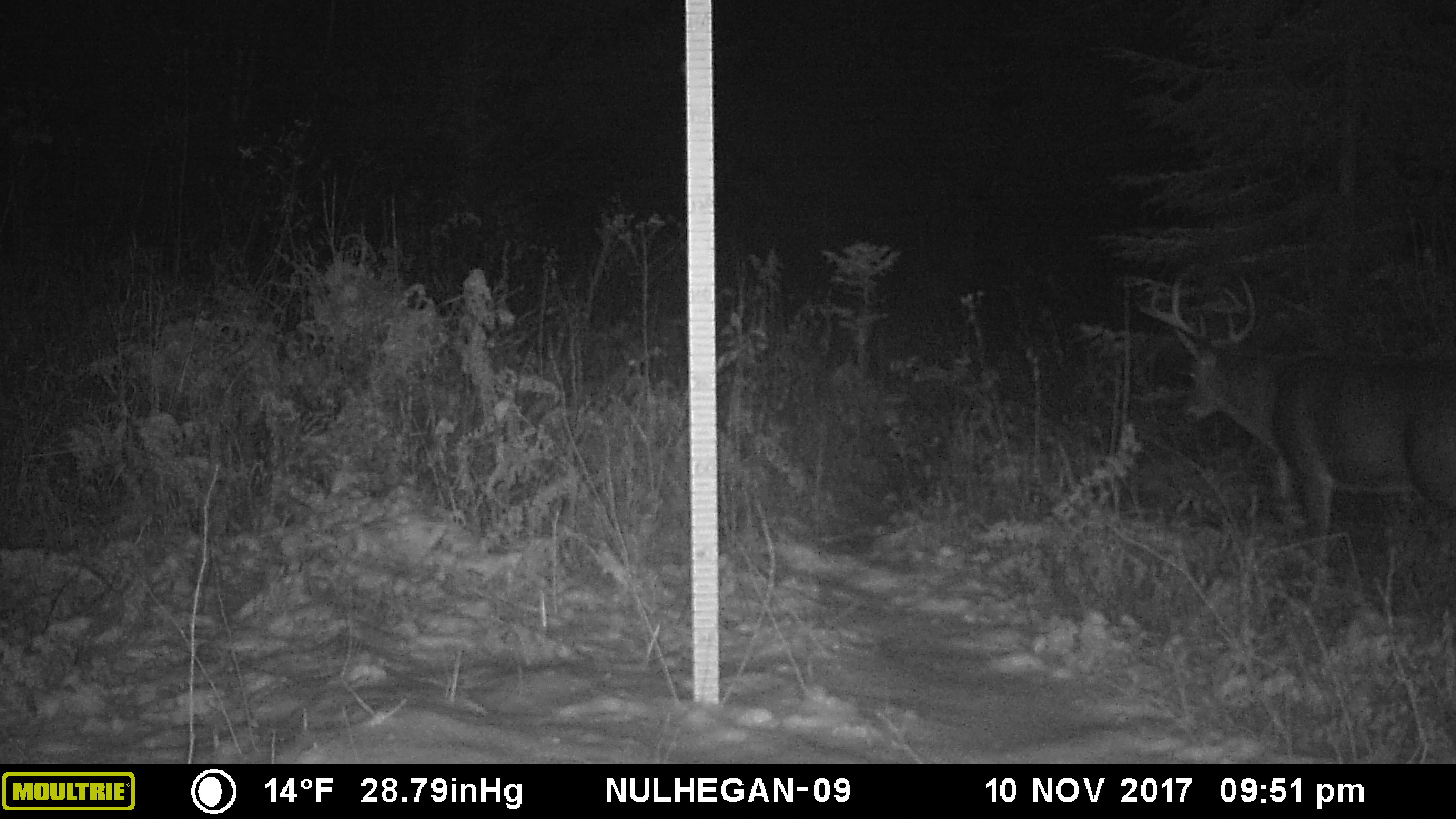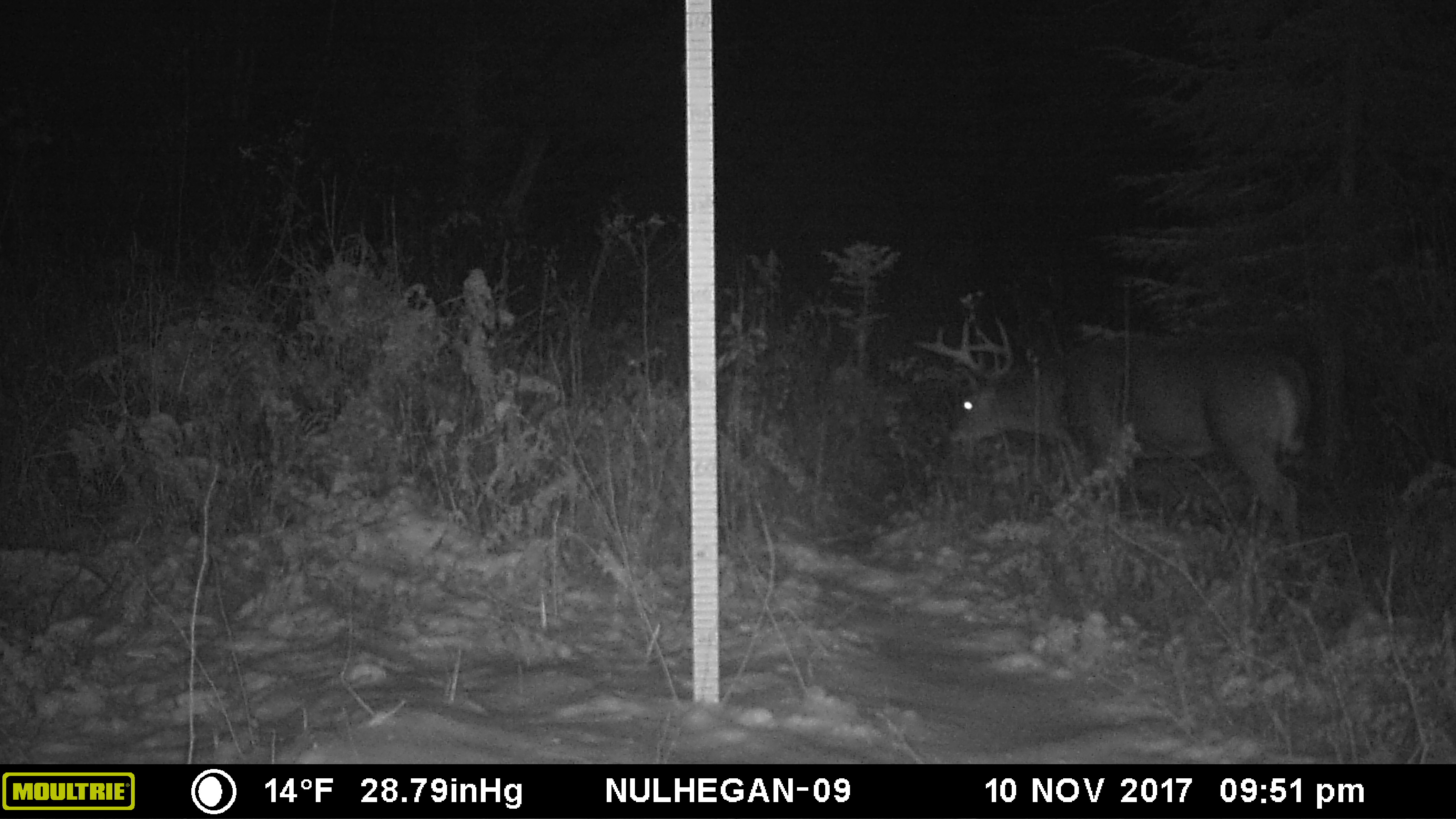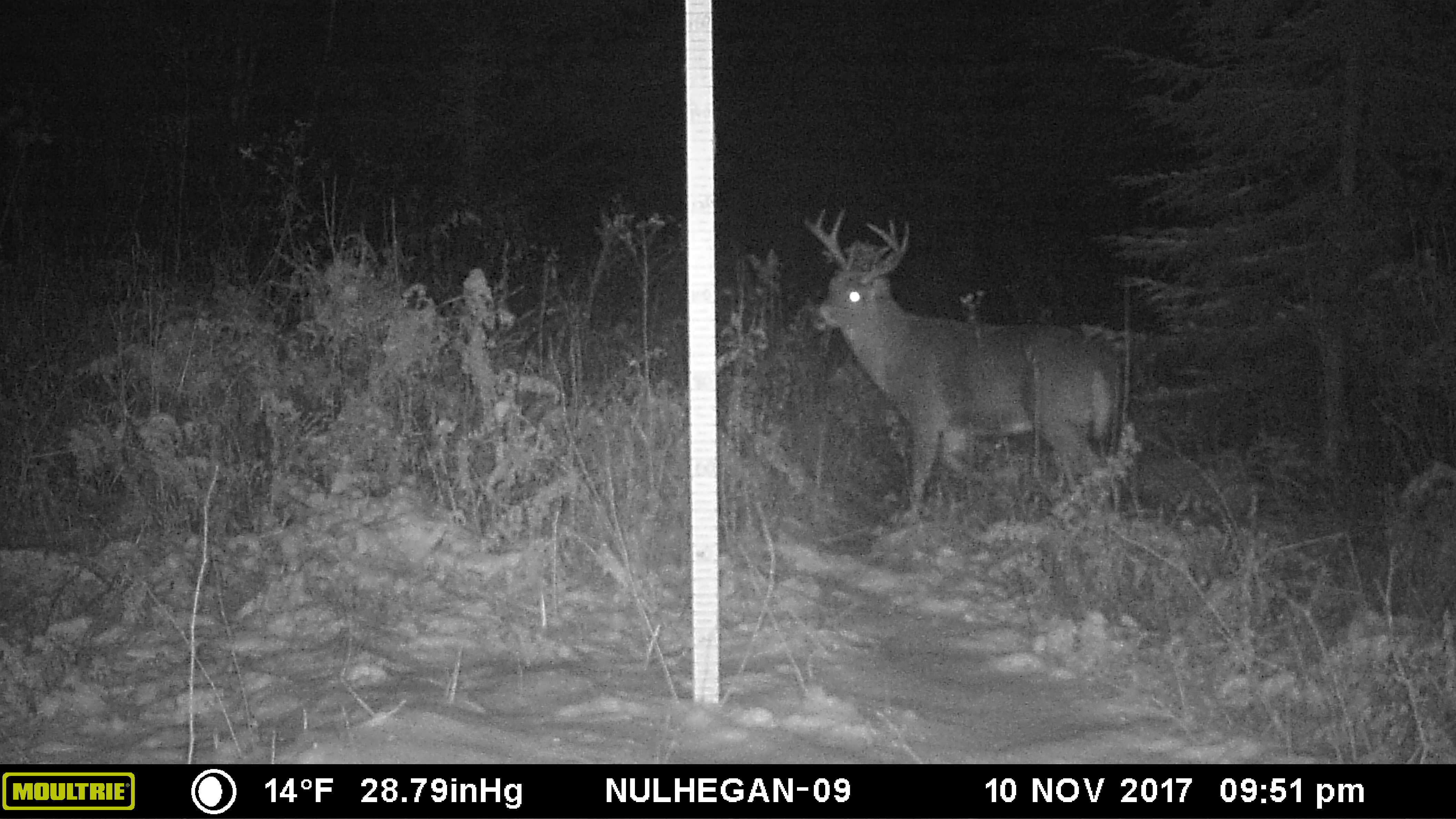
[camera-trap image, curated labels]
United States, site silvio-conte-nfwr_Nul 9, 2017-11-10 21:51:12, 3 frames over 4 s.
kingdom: Animalia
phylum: Chordata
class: Mammalia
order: Artiodactyla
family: Cervidae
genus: Odocoileus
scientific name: Odocoileus virginianus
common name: white-tailed deer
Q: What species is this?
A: White-tailed deer (Odocoileus virginianus).